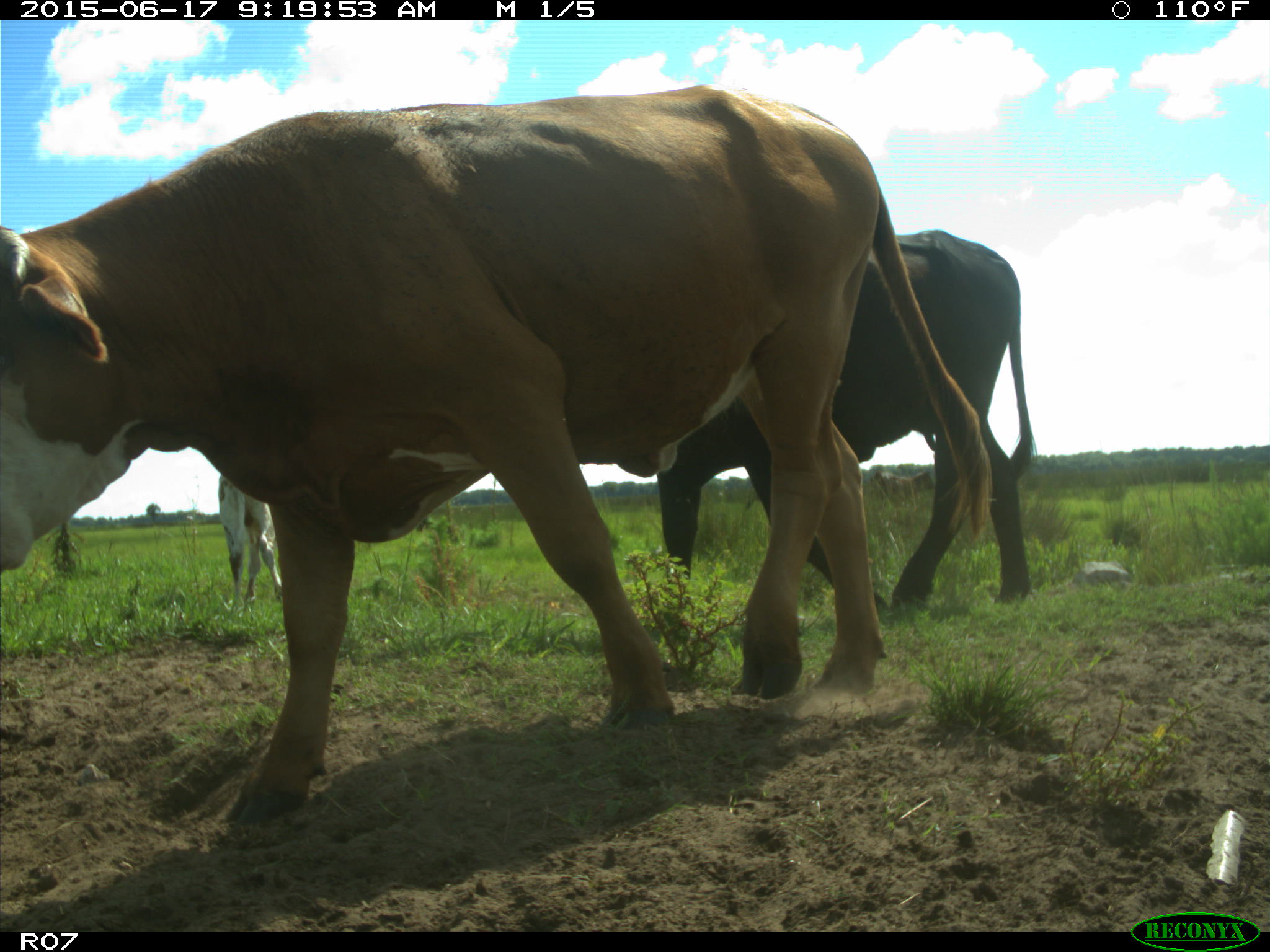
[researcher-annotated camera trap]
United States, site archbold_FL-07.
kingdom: Animalia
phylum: Chordata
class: Mammalia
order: Artiodactyla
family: Bovidae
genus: Bos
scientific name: Bos taurus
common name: domestic cow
Bos taurus (domestic cow).